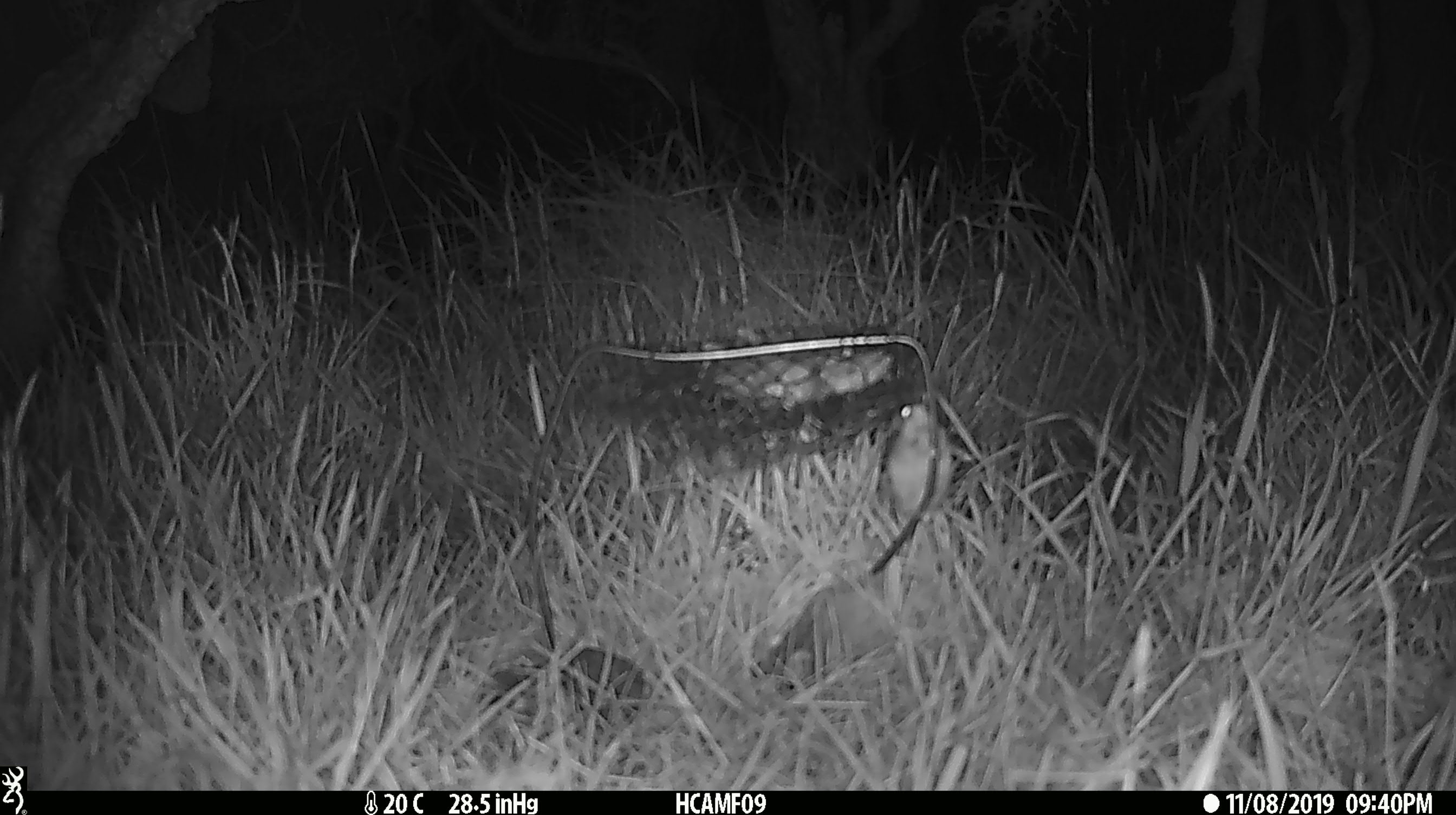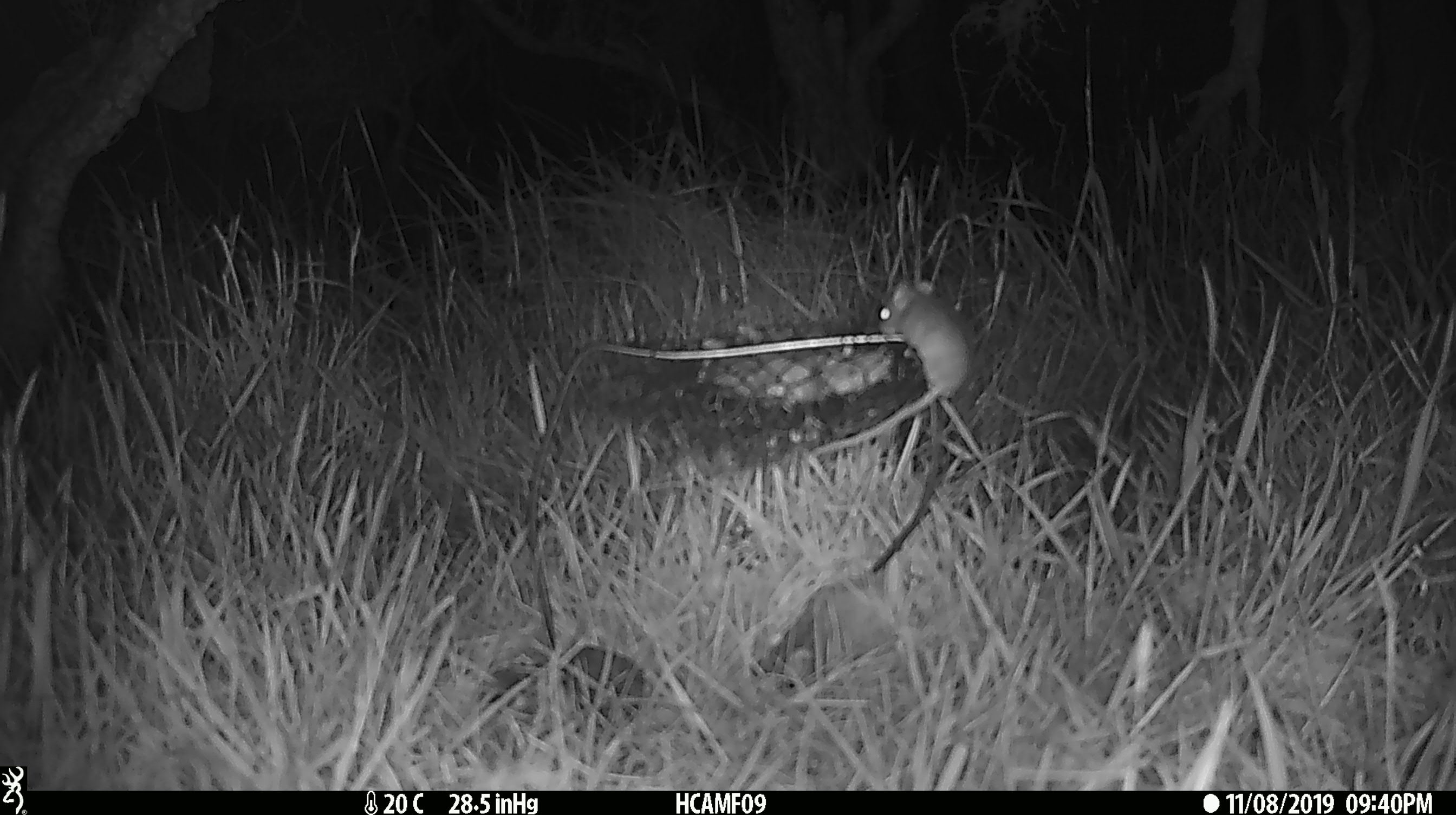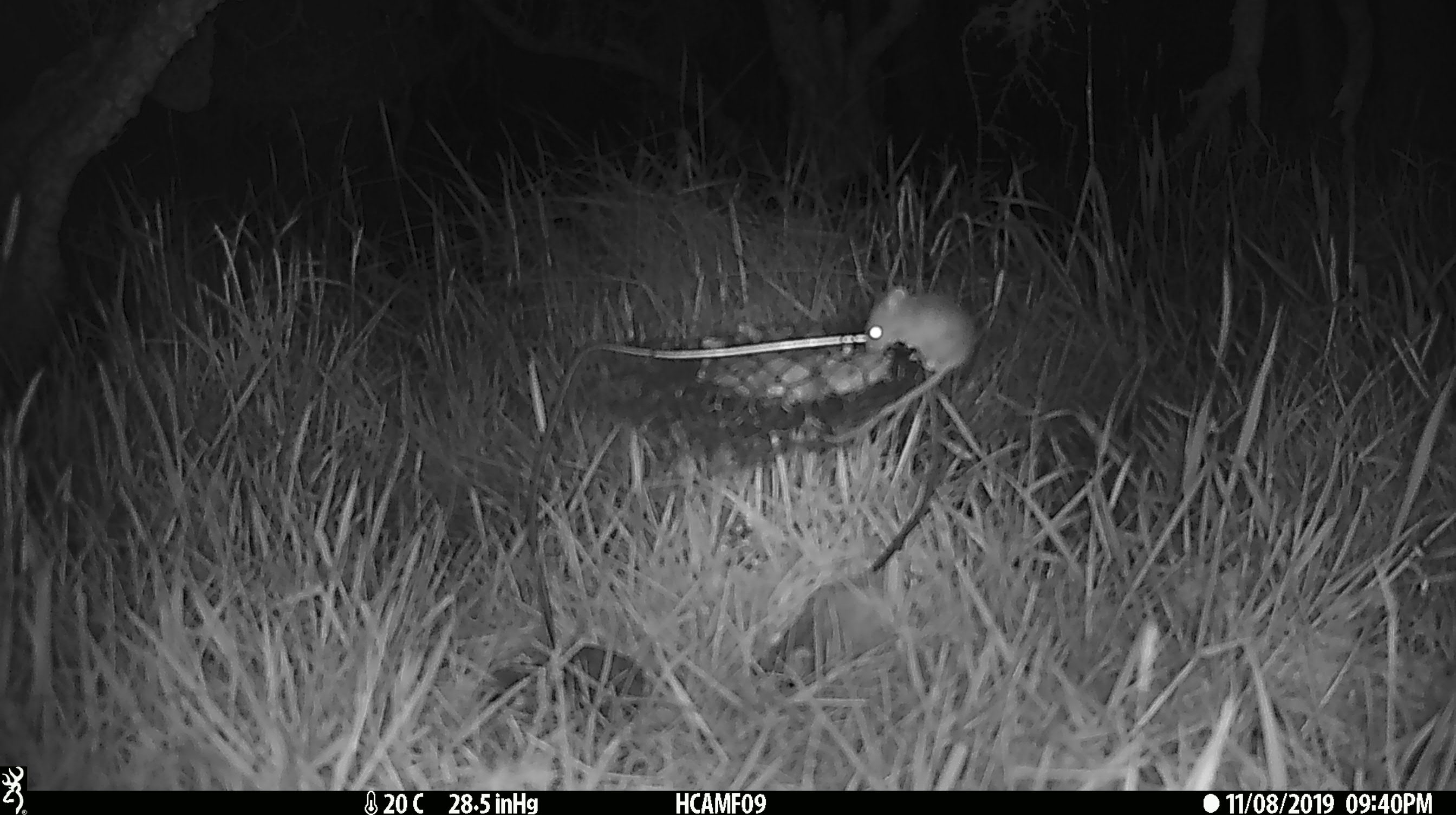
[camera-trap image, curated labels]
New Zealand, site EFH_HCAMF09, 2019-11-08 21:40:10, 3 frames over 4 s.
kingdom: Animalia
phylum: Chordata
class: Mammalia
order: Rodentia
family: Muridae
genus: Mus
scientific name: Mus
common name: mouse